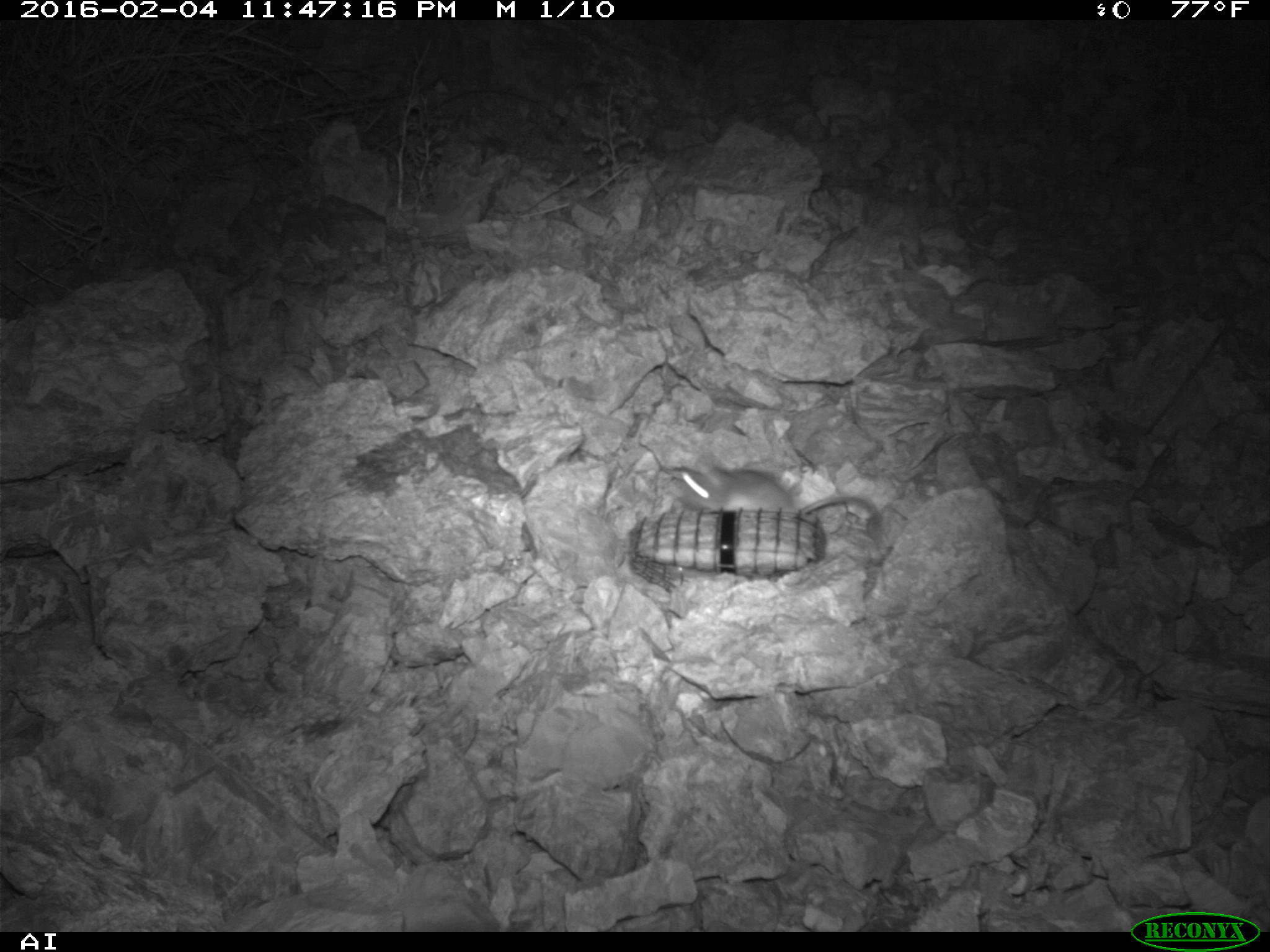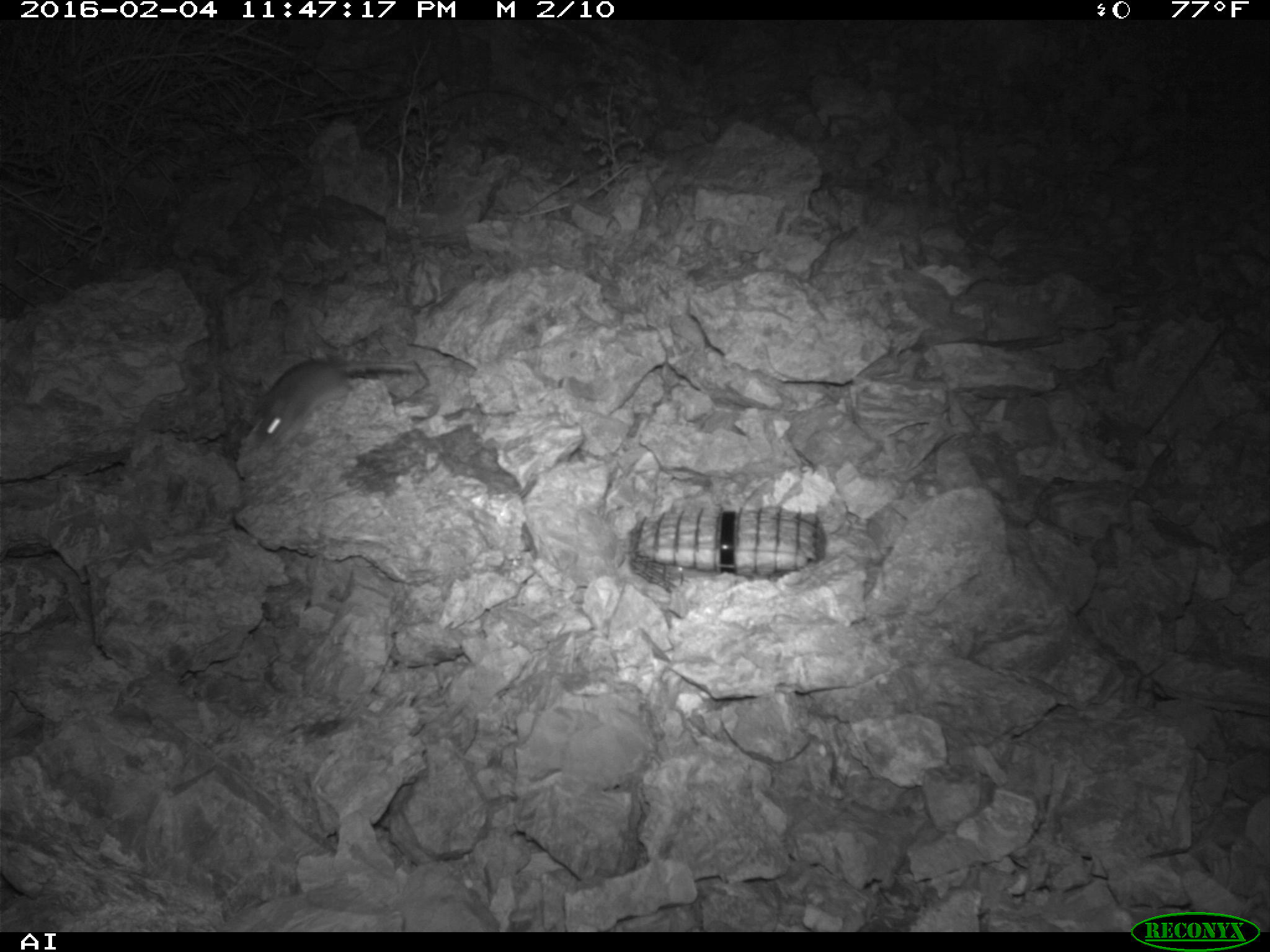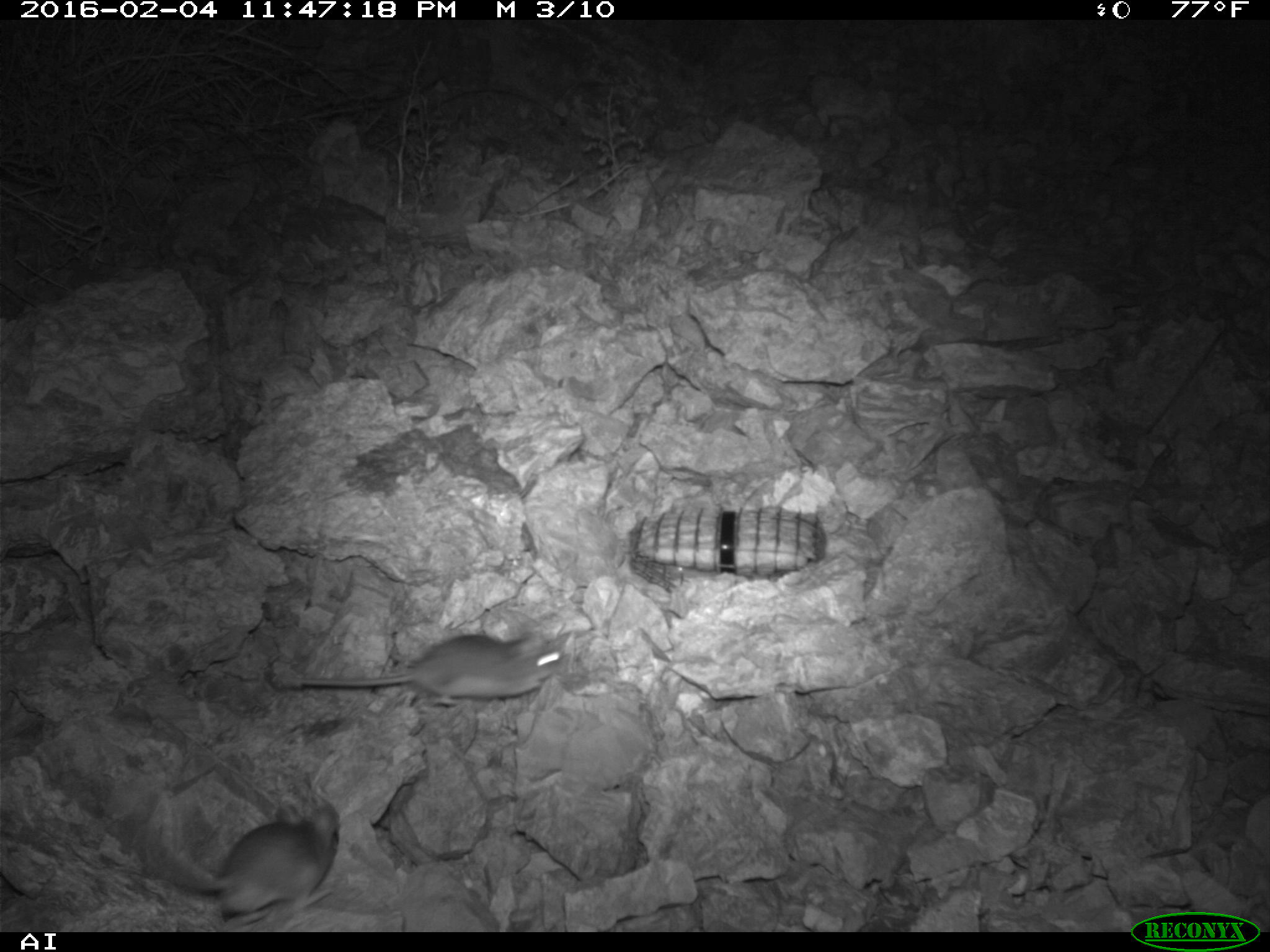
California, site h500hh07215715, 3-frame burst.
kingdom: Animalia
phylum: Chordata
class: Mammalia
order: Rodentia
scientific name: Rodentia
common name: rodent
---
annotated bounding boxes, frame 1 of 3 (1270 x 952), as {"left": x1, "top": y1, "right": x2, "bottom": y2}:
rodent: {"left": 660, "top": 464, "right": 882, "bottom": 537}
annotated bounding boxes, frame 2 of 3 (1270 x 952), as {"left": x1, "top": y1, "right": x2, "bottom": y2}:
rodent: {"left": 251, "top": 357, "right": 417, "bottom": 457}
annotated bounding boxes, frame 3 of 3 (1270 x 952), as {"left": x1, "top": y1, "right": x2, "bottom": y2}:
rodent: {"left": 291, "top": 629, "right": 566, "bottom": 704}; {"left": 195, "top": 790, "right": 339, "bottom": 927}